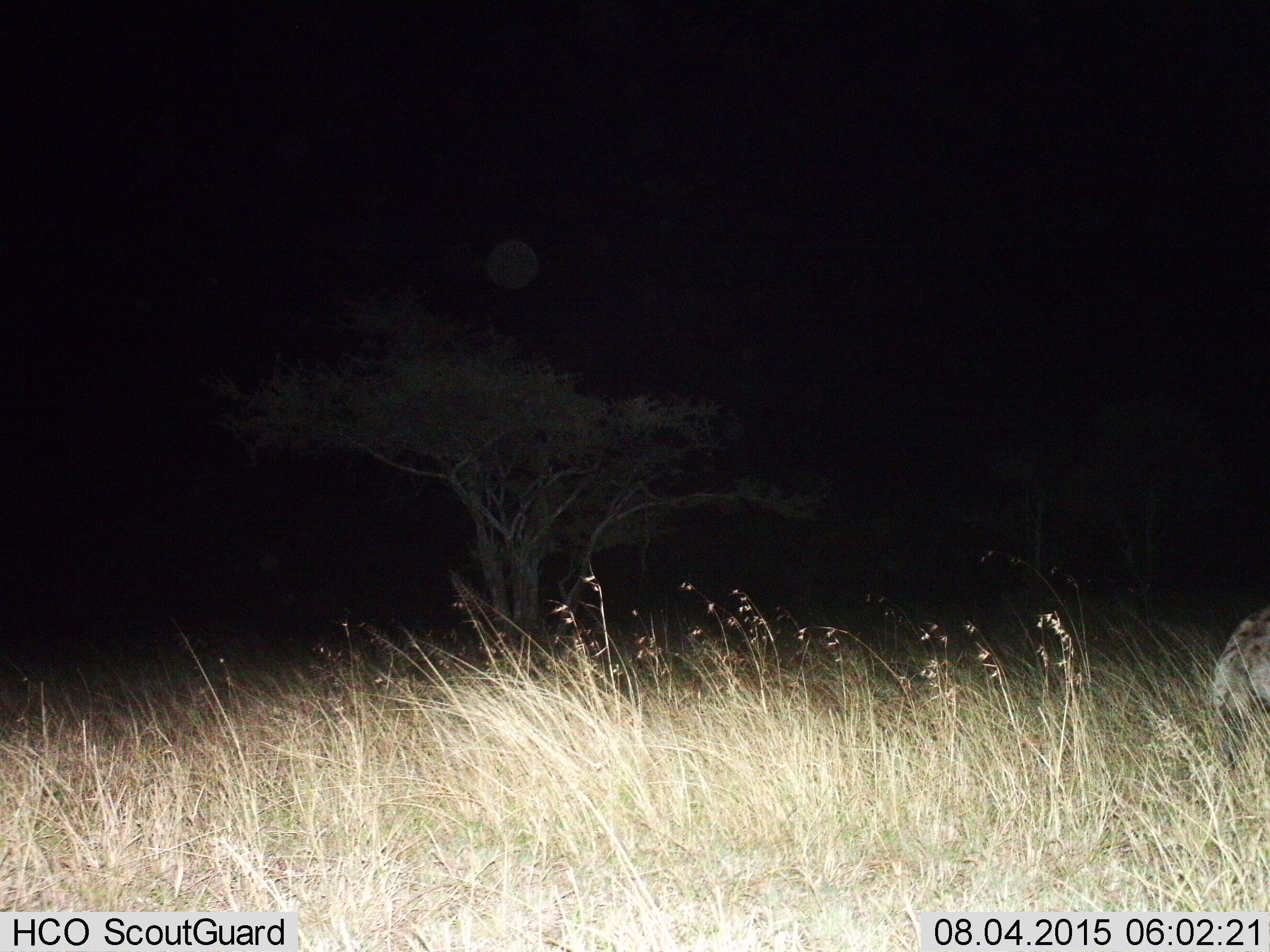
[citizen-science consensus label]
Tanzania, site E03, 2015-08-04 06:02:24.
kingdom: Animalia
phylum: Chordata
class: Mammalia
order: Carnivora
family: Hyaenidae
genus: Crocuta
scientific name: Crocuta crocuta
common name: spotted hyena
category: hyenaspotted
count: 1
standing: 36%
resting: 0%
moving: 57%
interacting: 0%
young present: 0%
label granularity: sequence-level